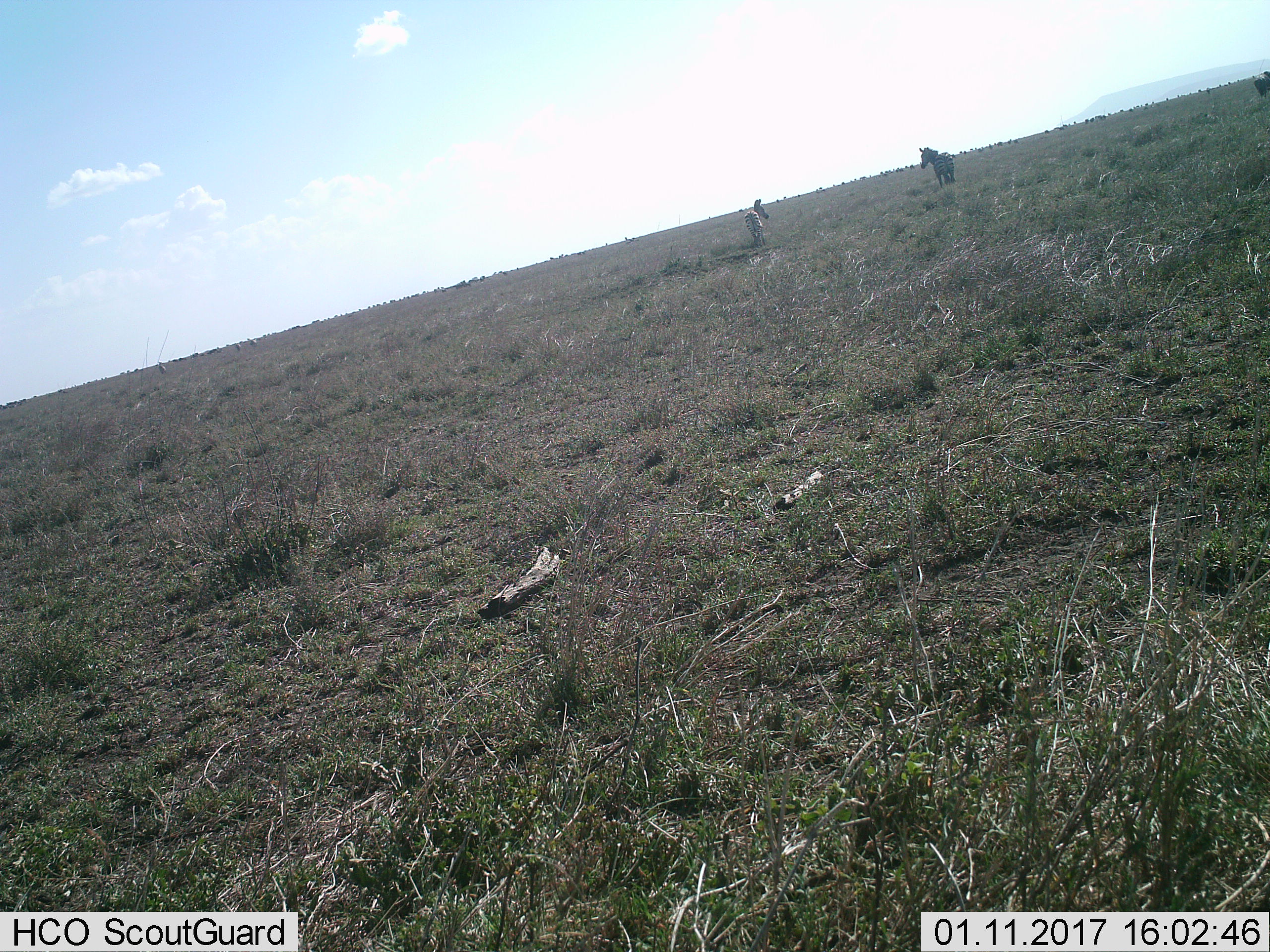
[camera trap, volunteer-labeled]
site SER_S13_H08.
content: unidentified animal